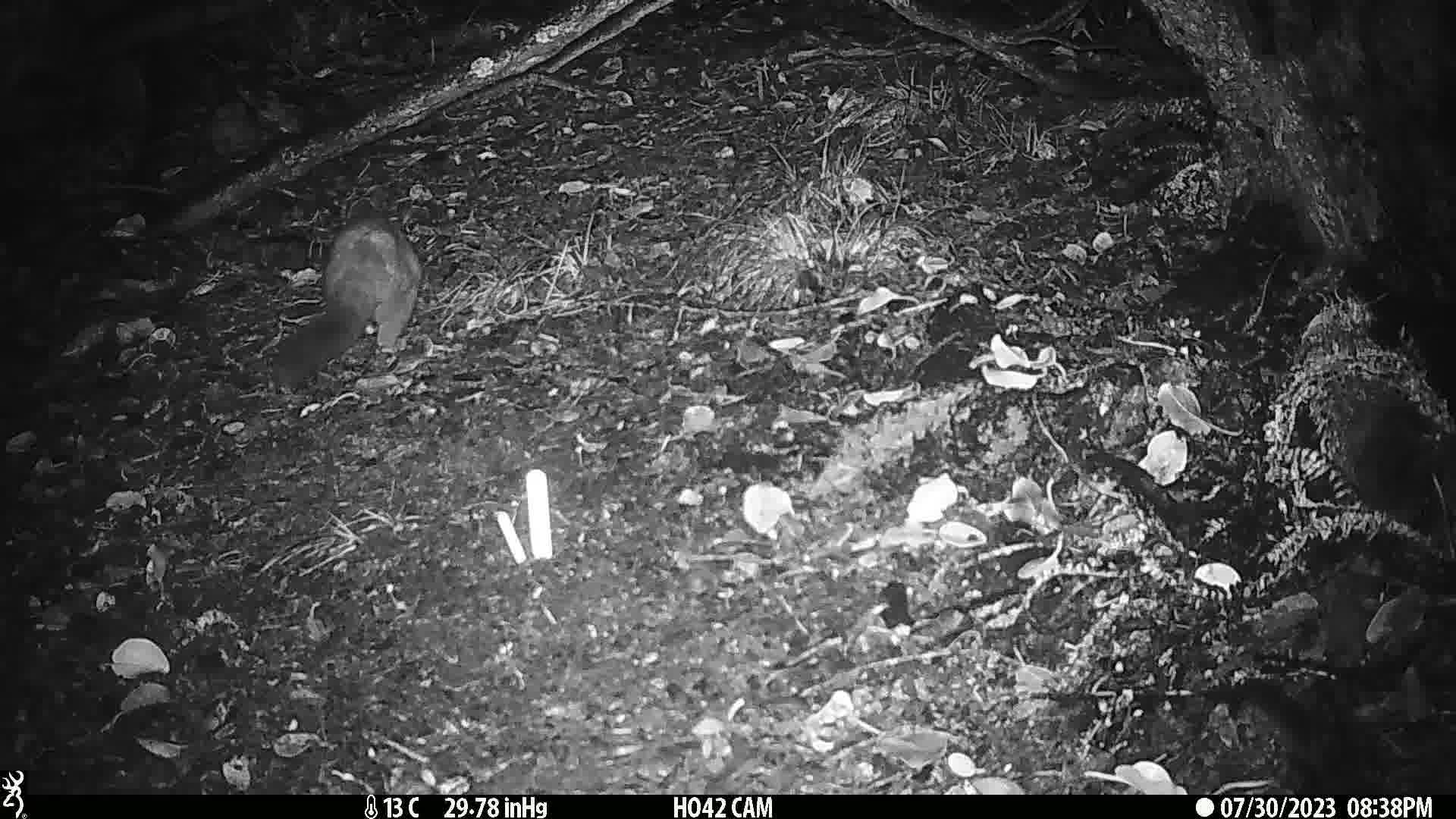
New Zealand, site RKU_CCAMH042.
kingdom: Animalia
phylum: Chordata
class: Mammalia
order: Diprotodontia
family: Phalangeridae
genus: Trichosurus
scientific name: Trichosurus vulpecula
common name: common brushtail possum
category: possum